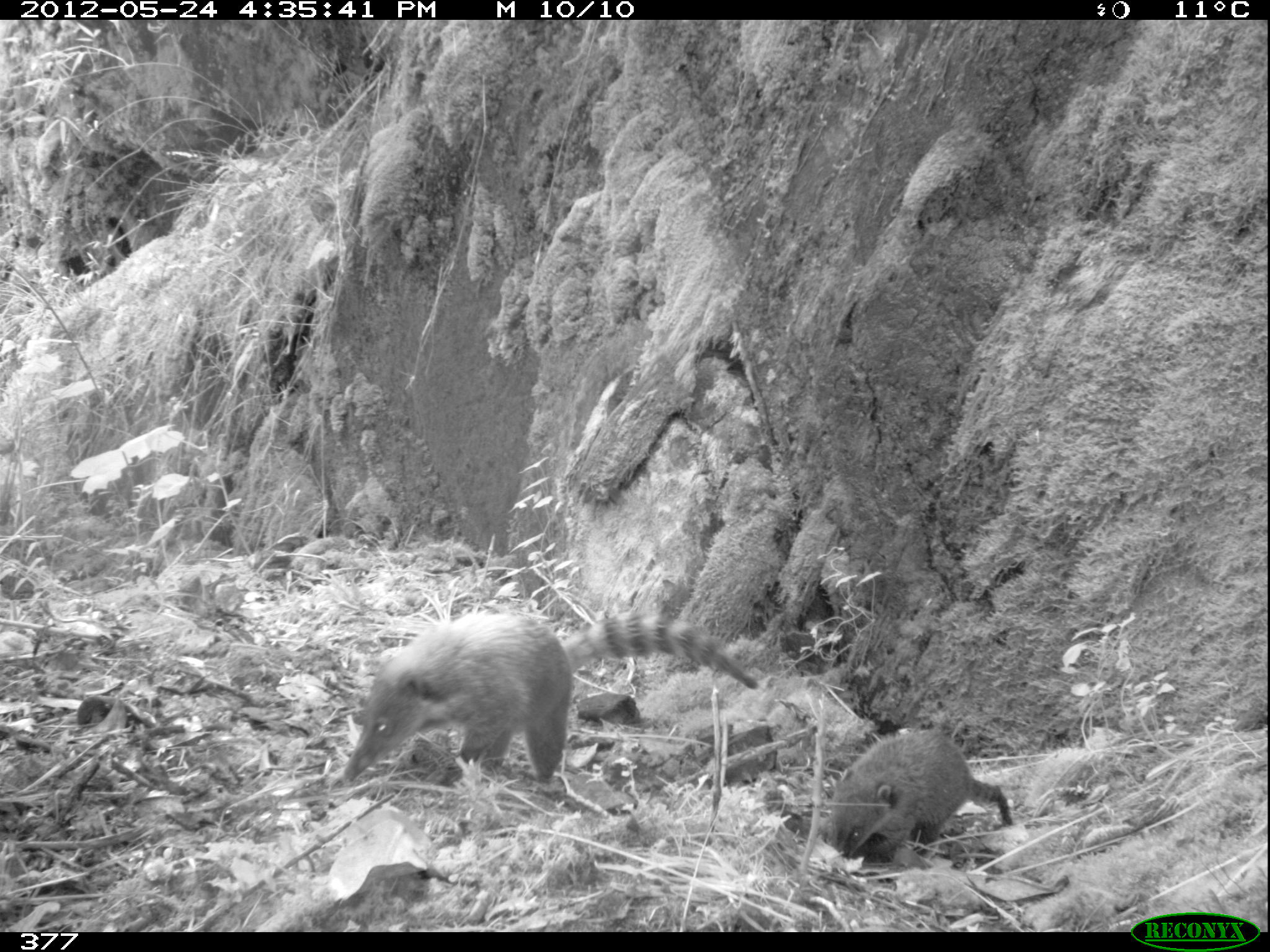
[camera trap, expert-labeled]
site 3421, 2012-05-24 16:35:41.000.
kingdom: Animalia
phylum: Chordata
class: Mammalia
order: Carnivora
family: Procyonidae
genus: Nasua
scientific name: Nasua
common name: coatis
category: unknown coati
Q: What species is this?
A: Unknown coati (coatis) (Nasua).